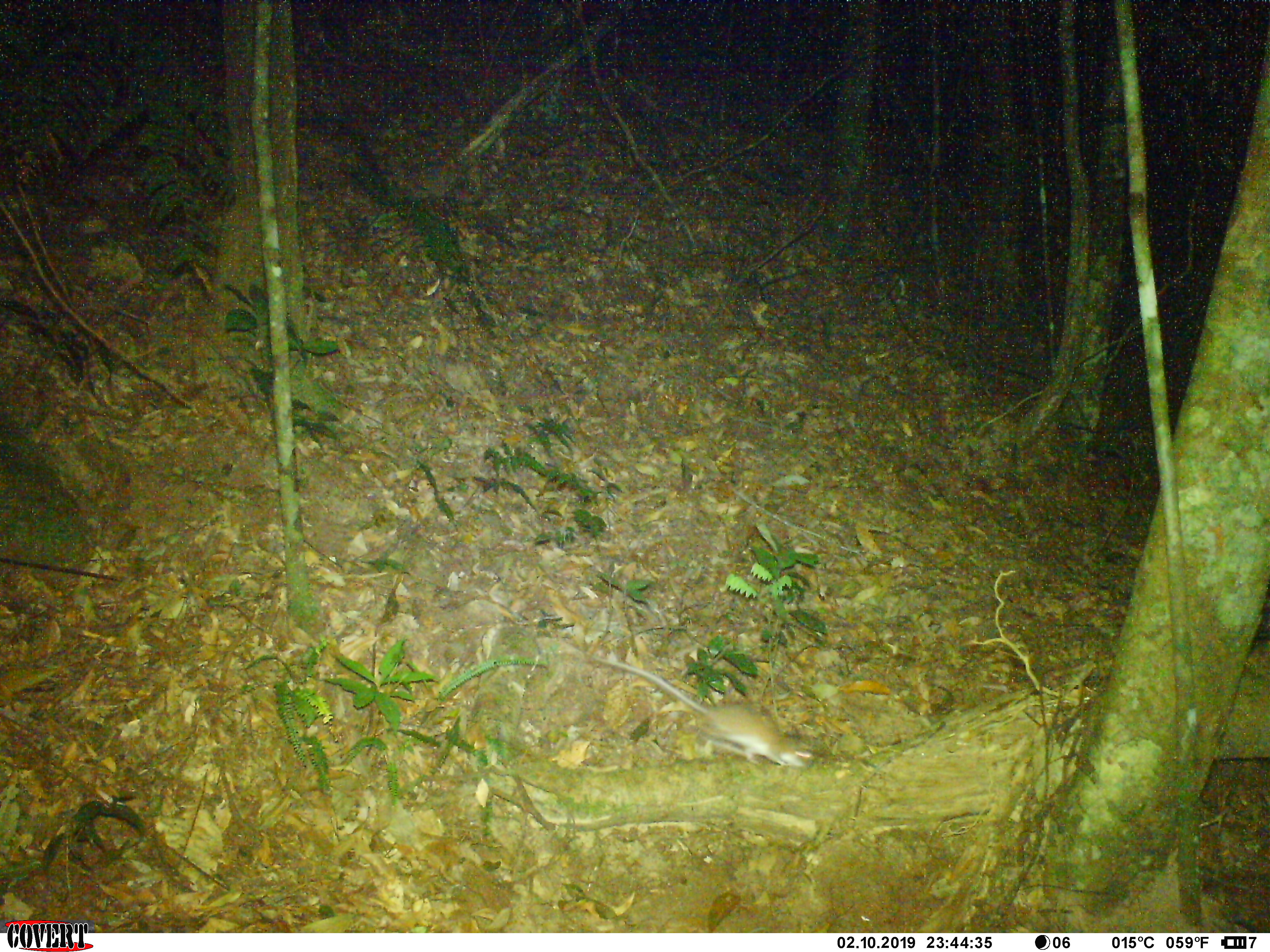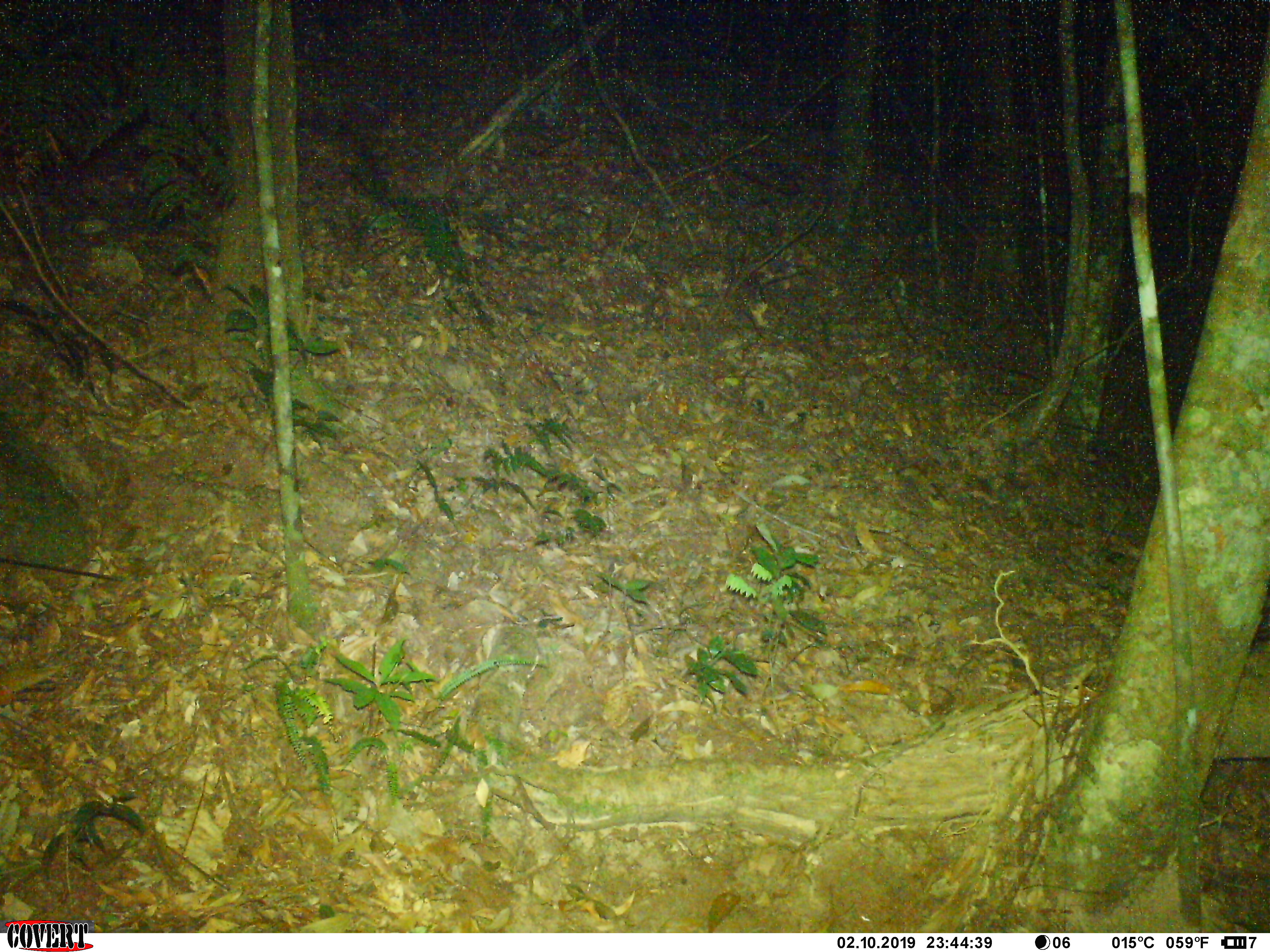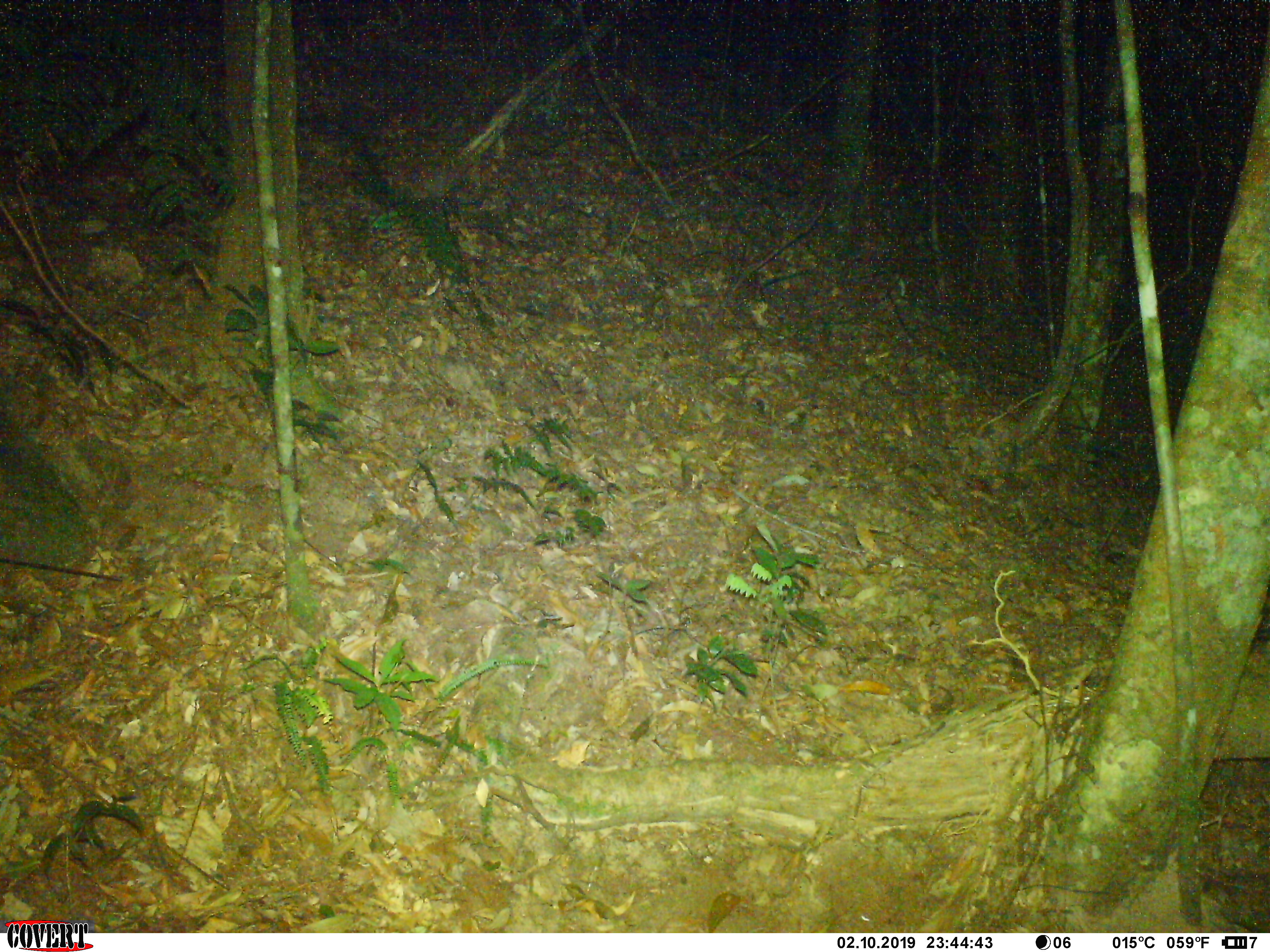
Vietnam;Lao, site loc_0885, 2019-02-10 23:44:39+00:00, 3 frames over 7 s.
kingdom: Animalia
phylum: Chordata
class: Mammalia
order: Rodentia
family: Muridae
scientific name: Muridae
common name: old-world mice and rats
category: unidentified murid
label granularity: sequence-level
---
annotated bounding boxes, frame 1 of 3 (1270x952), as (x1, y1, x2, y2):
unidentified murid: (556, 635, 815, 769)